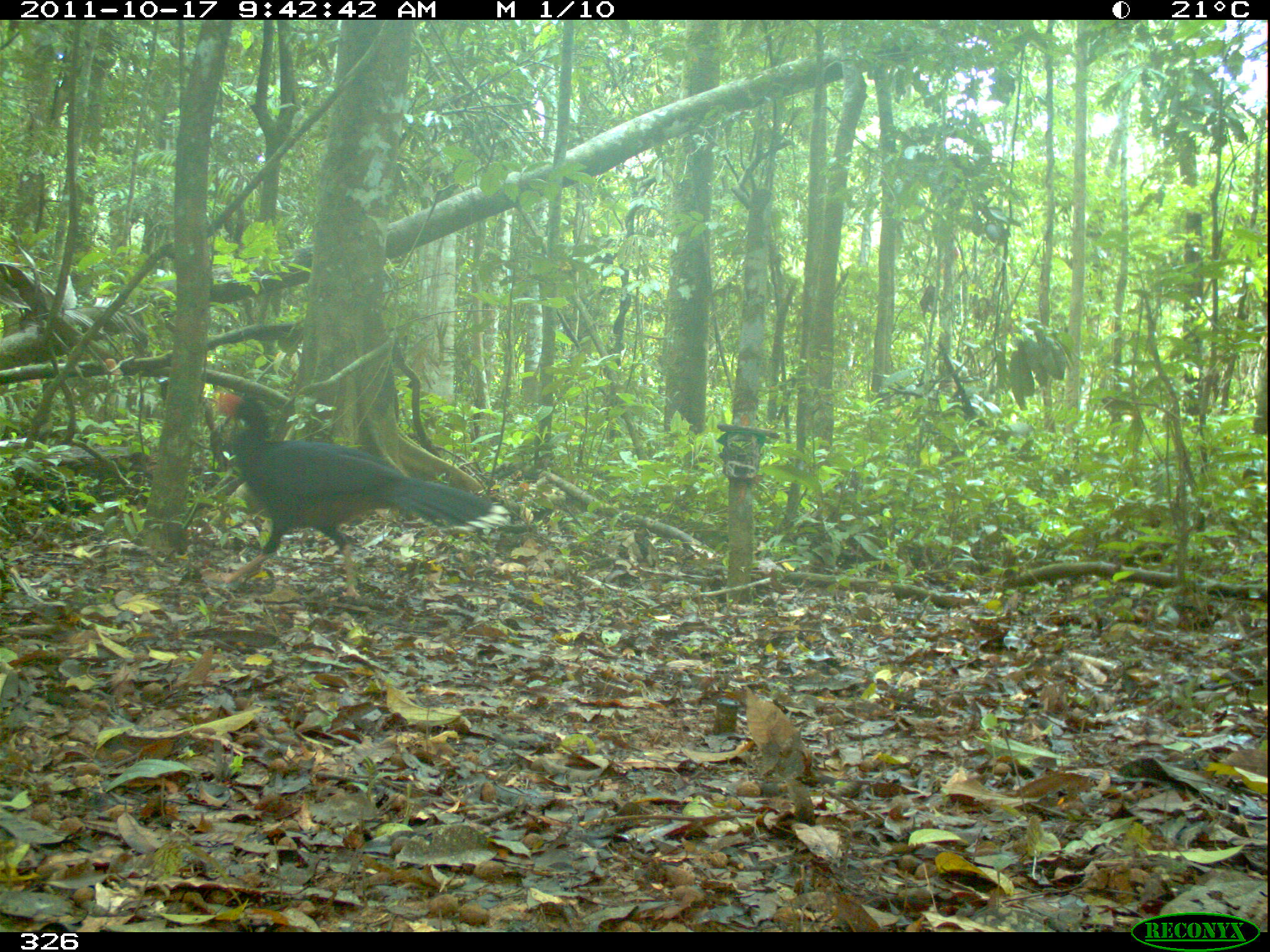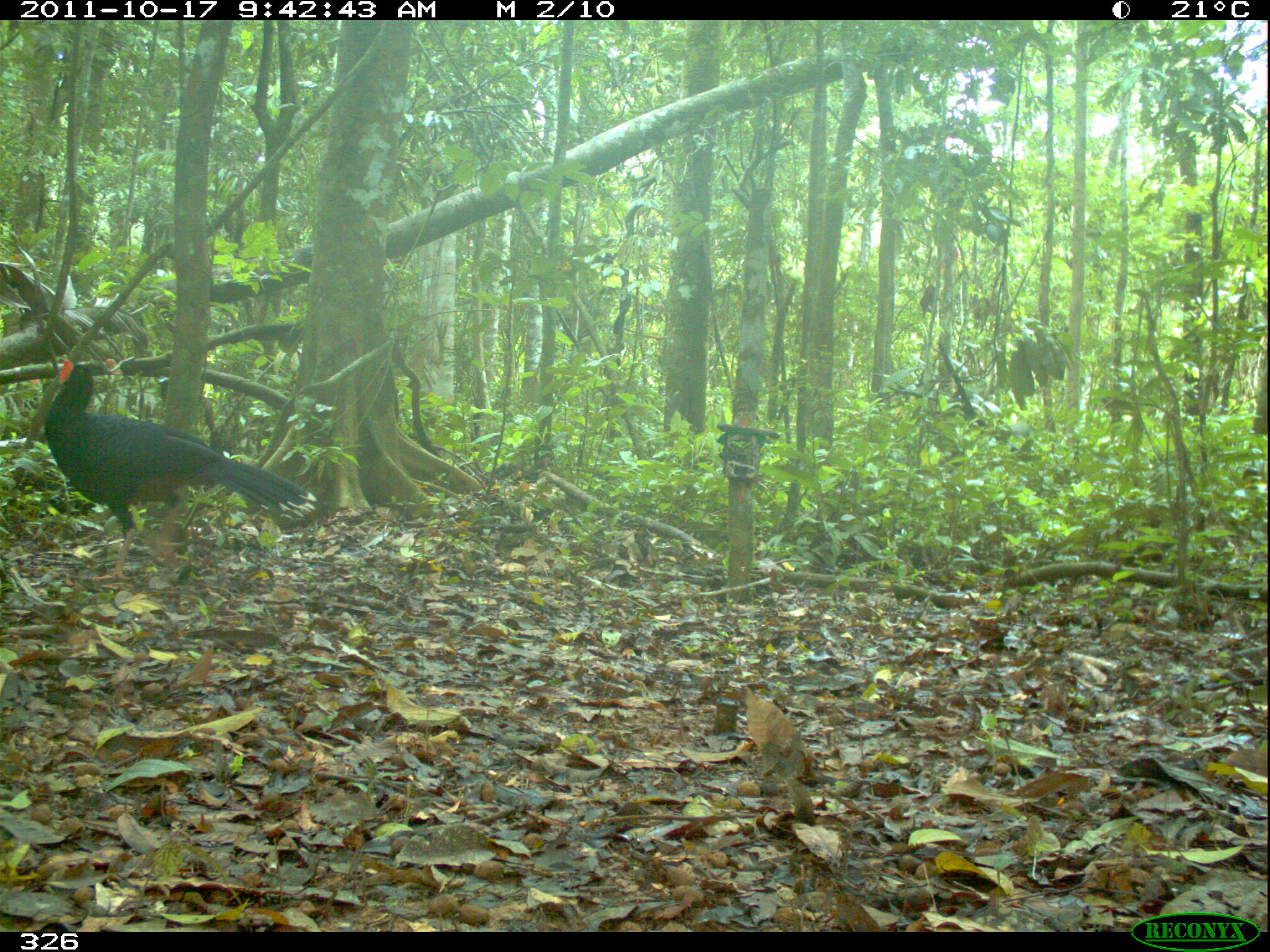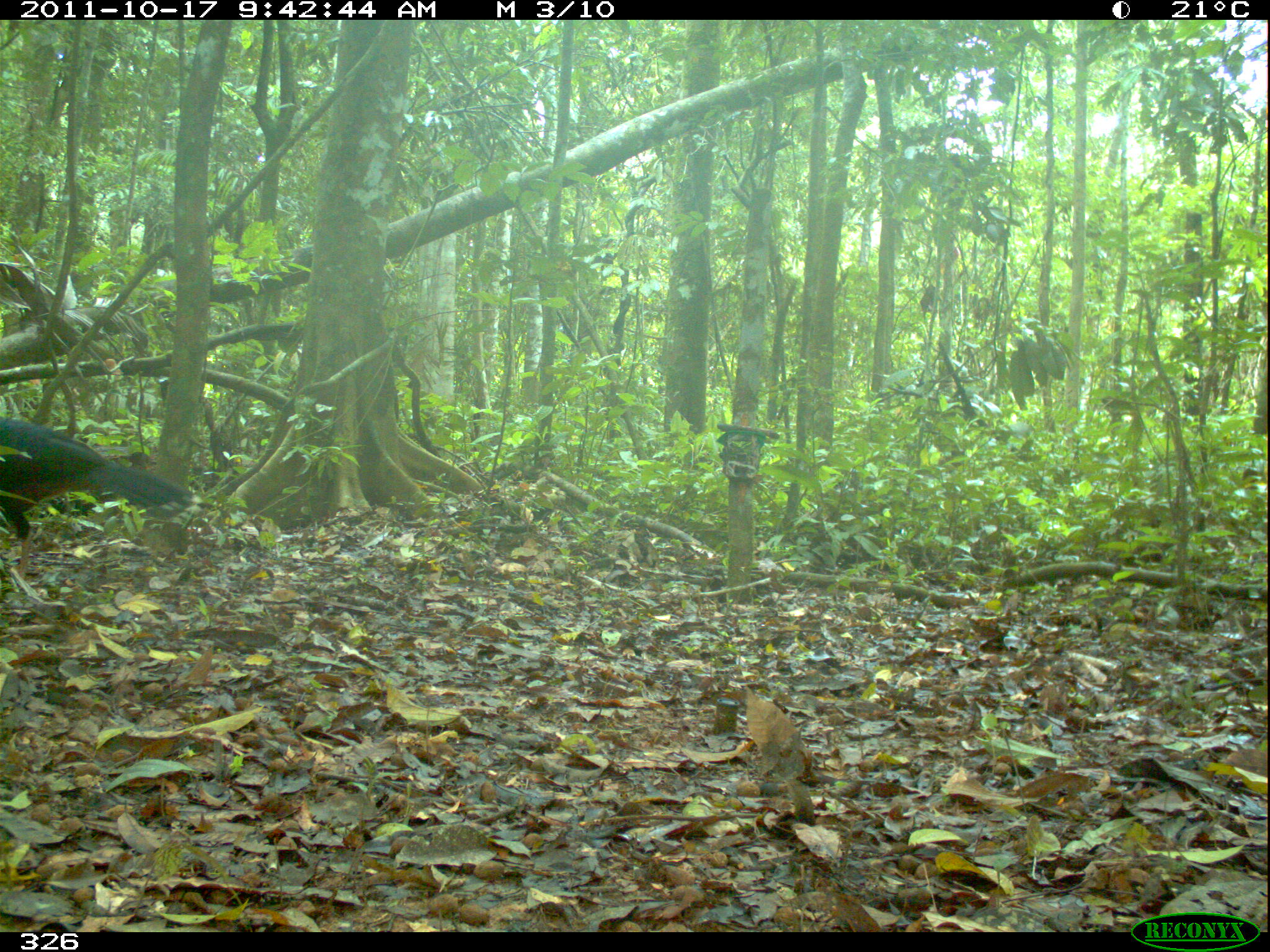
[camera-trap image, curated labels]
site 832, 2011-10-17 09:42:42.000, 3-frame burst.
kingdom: Animalia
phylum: Chordata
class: Aves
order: Galliformes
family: Cracidae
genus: Mitu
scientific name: Mitu tuberosum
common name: razor-billed curassow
Mitu tuberosum (razor-billed curassow).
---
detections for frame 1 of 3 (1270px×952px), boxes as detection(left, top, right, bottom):
mitu tuberosum: detection(199, 390, 511, 601)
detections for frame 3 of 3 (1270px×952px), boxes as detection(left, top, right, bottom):
mitu tuberosum: detection(0, 416, 194, 597)